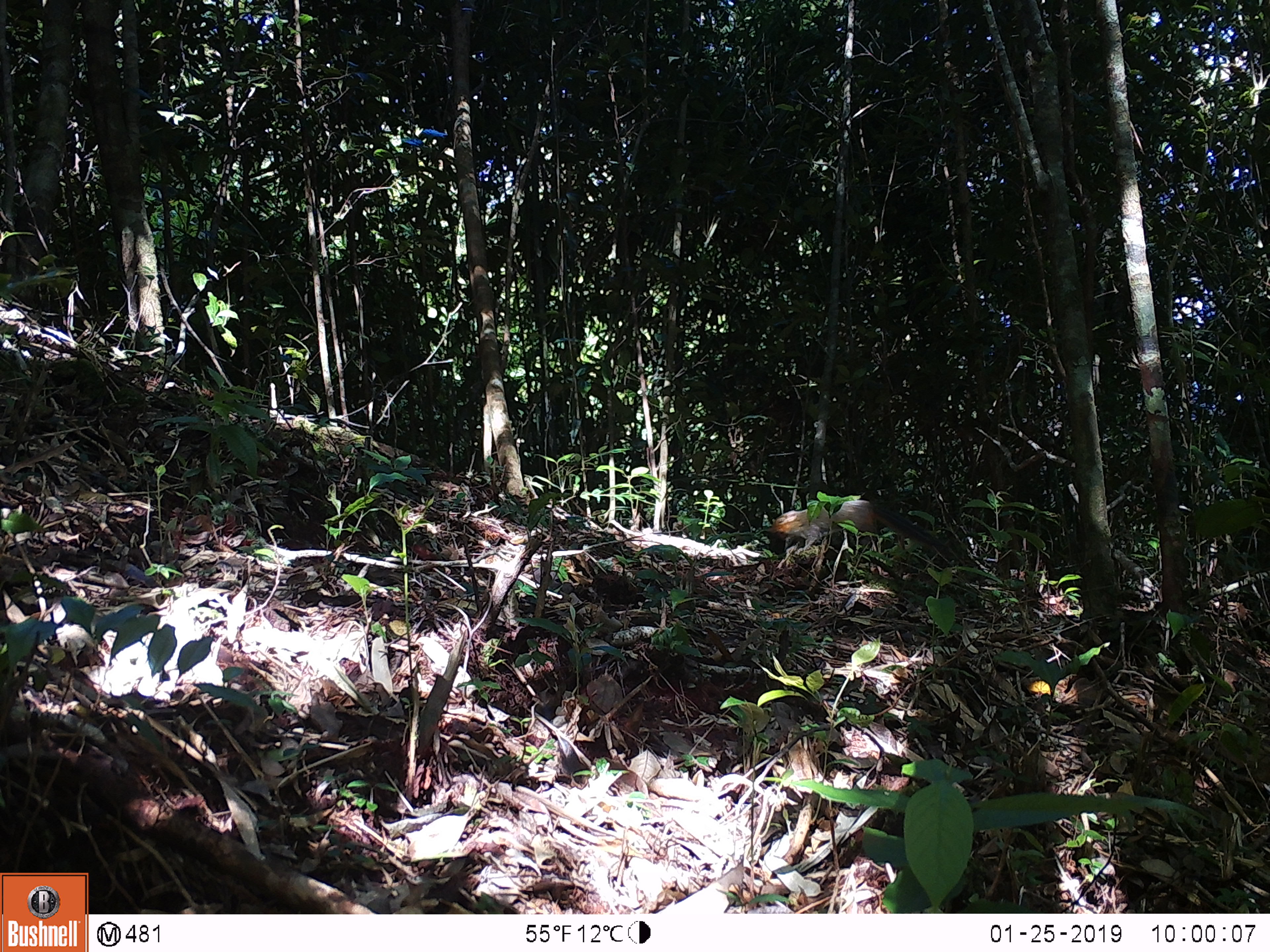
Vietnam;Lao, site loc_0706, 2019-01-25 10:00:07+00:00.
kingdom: Animalia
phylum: Chordata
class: Mammalia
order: Carnivora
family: Mustelidae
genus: Martes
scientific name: Martes flavigula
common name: yellow-throated marten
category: yellow throated marten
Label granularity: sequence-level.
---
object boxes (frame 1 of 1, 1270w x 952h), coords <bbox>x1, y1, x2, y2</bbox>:
yellow throated marten: <bbox>769, 496, 945, 555</bbox>